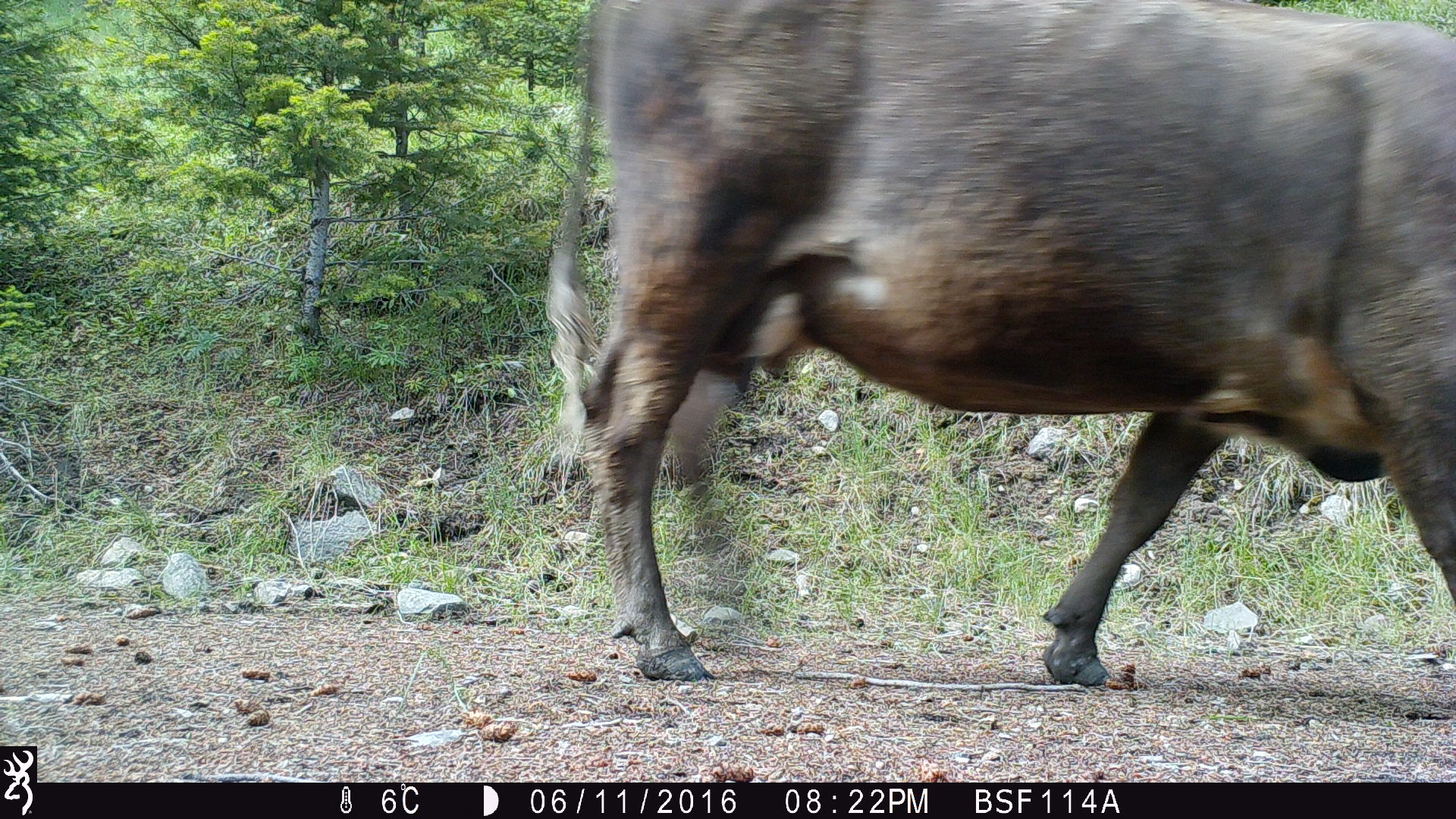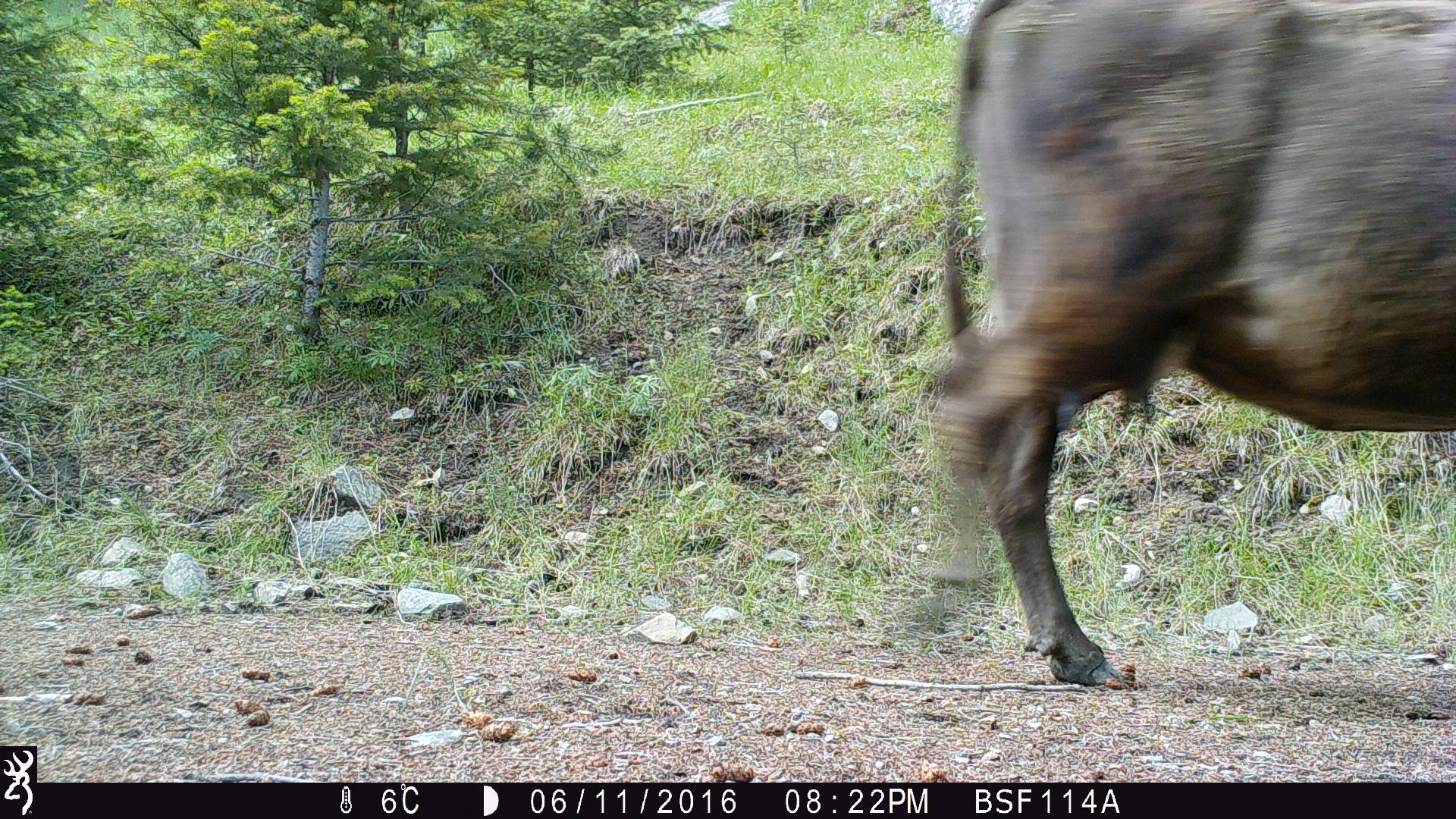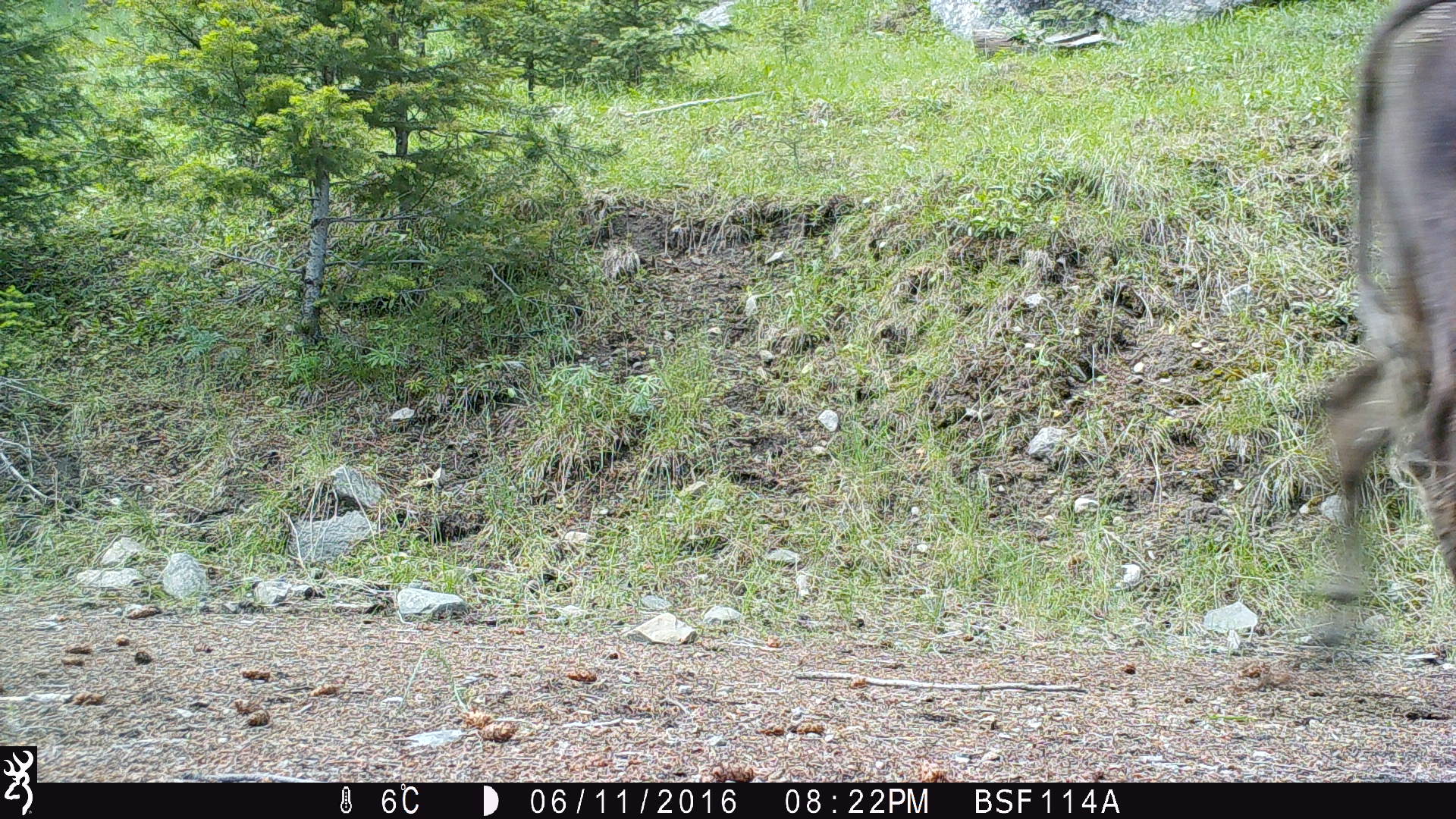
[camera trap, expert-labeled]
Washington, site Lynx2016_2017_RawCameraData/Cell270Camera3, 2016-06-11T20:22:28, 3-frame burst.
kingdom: Animalia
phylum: Chordata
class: Mammalia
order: Artiodactyla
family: Bovidae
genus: Bos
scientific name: Bos taurus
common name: domestic cattle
Domestic cattle (Bos taurus). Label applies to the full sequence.